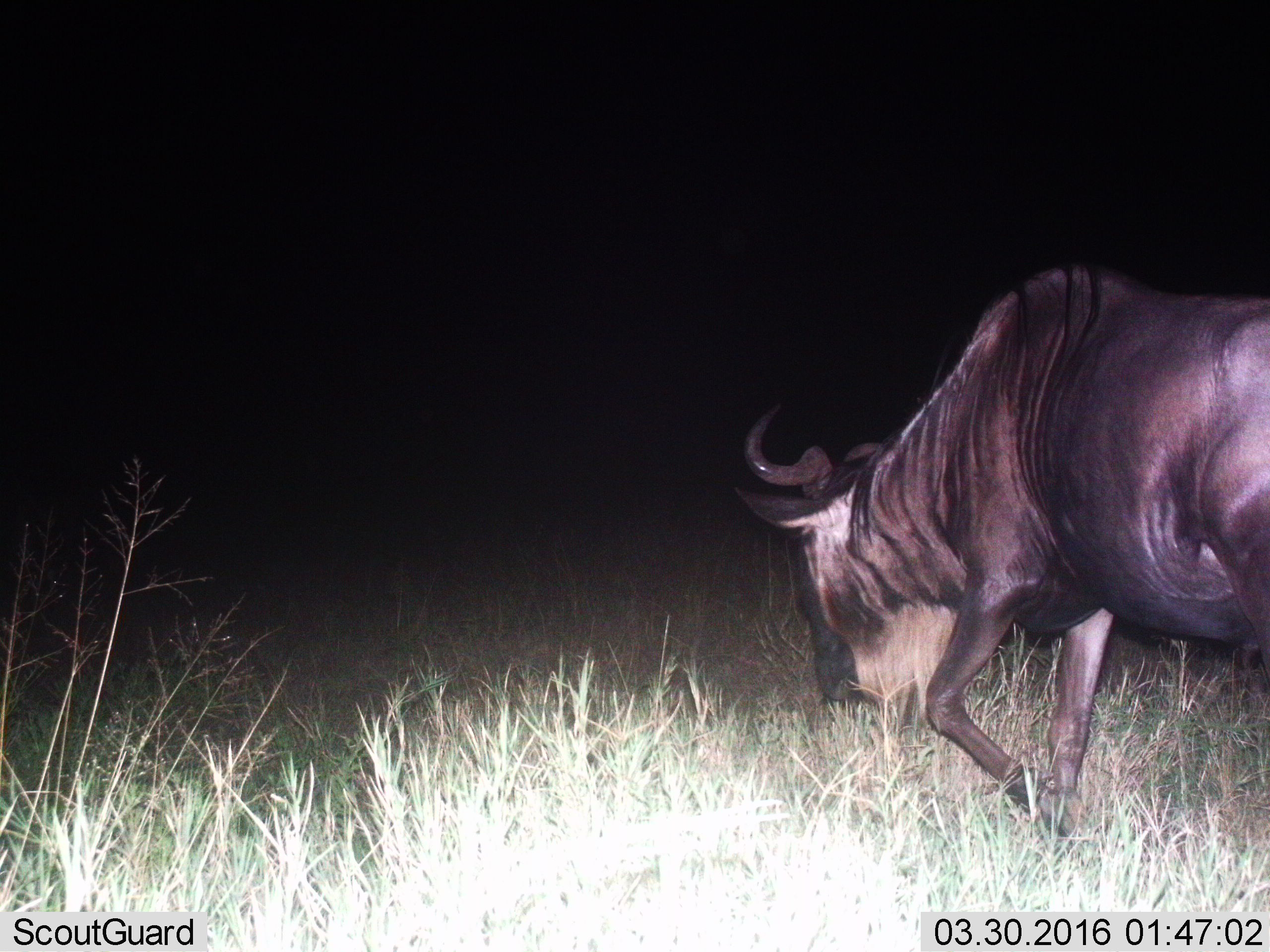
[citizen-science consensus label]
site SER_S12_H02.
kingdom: Animalia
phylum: Chordata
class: Mammalia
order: Artiodactyla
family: Bovidae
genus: Connochaetes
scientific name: Connochaetes taurinus taurinus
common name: blue wildebeest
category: wildebeestblue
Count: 1.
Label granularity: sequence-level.